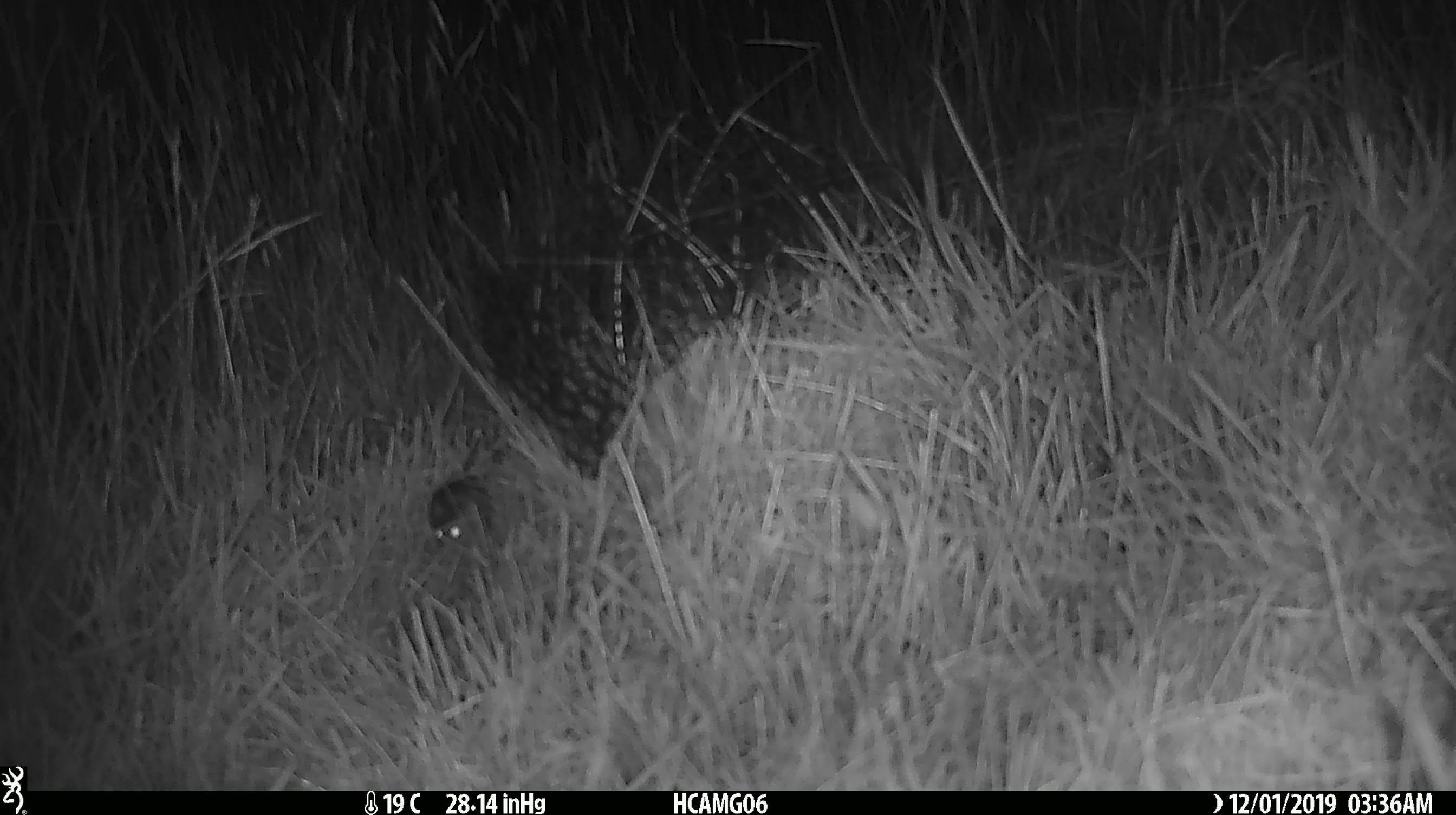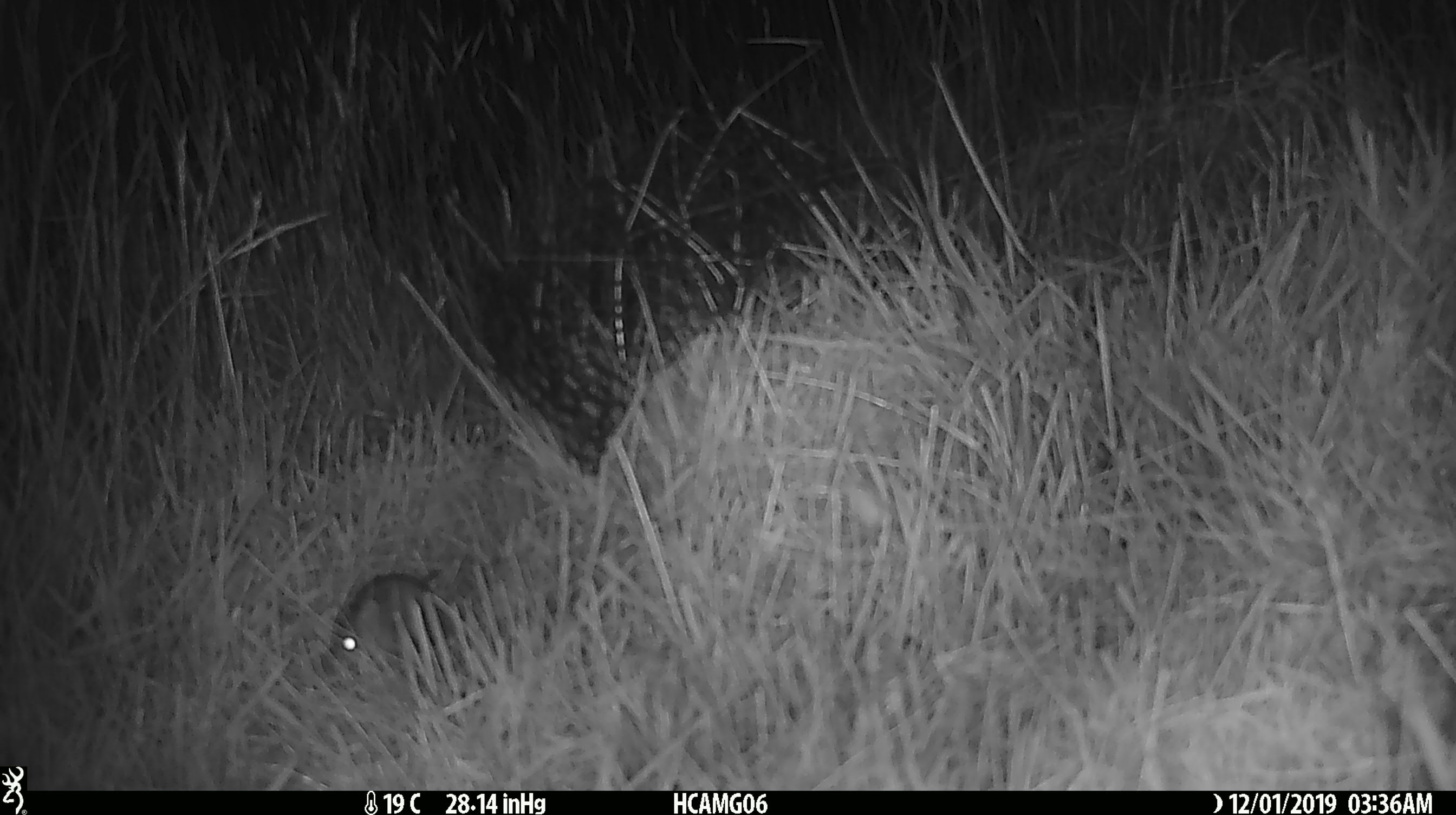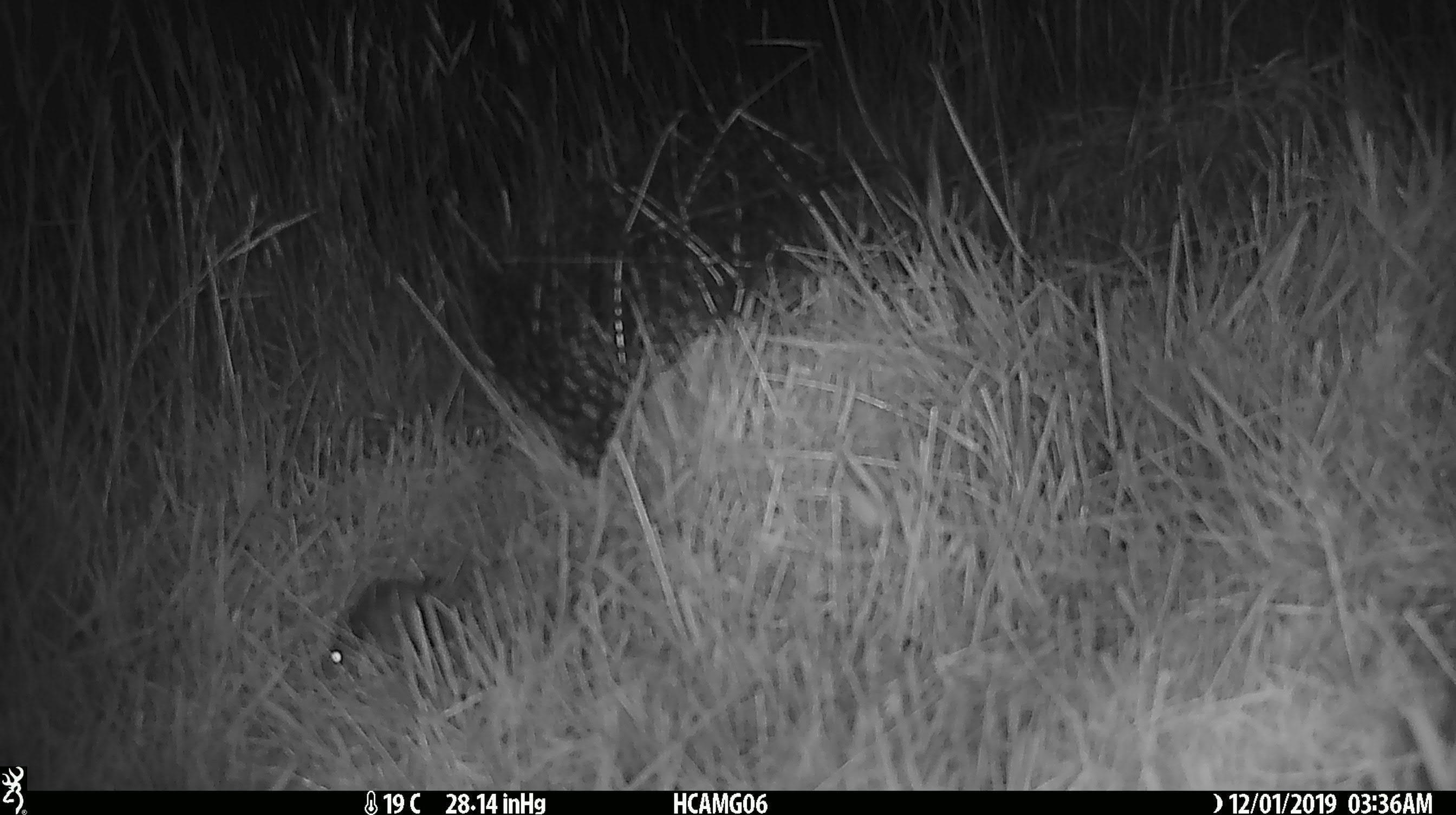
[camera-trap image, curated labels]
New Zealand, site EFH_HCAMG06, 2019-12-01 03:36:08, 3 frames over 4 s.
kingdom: Animalia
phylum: Chordata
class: Mammalia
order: Rodentia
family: Muridae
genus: Mus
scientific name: Mus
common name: mouse